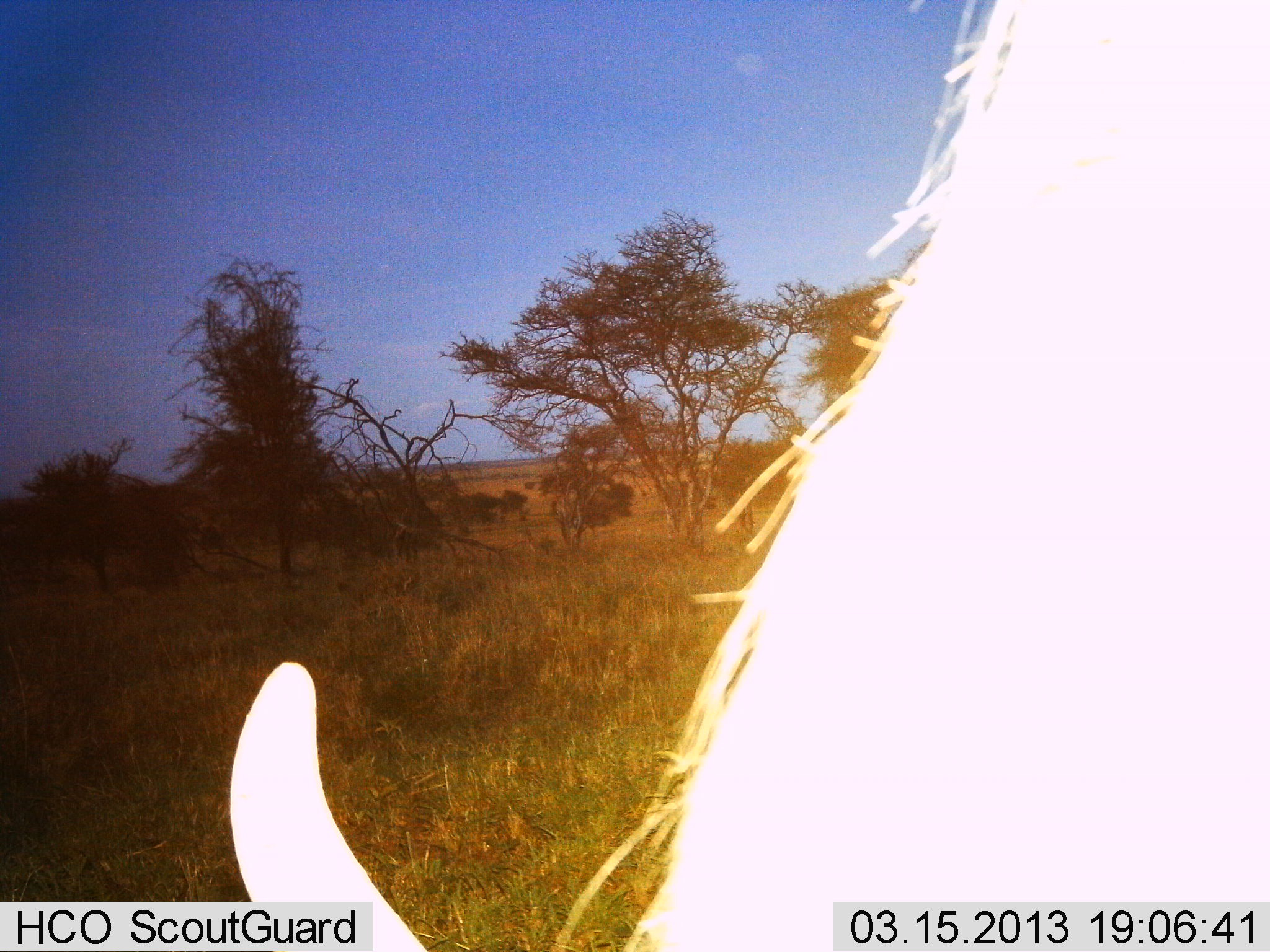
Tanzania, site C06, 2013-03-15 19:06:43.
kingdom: Animalia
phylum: Chordata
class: Mammalia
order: Artiodactyla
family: Bovidae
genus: Connochaetes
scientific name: Connochaetes taurinus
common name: blue wildebeest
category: wildebeest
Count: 1.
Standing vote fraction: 42%.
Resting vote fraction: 0%.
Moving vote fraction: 0%.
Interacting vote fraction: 0%.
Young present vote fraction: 0%.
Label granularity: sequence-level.